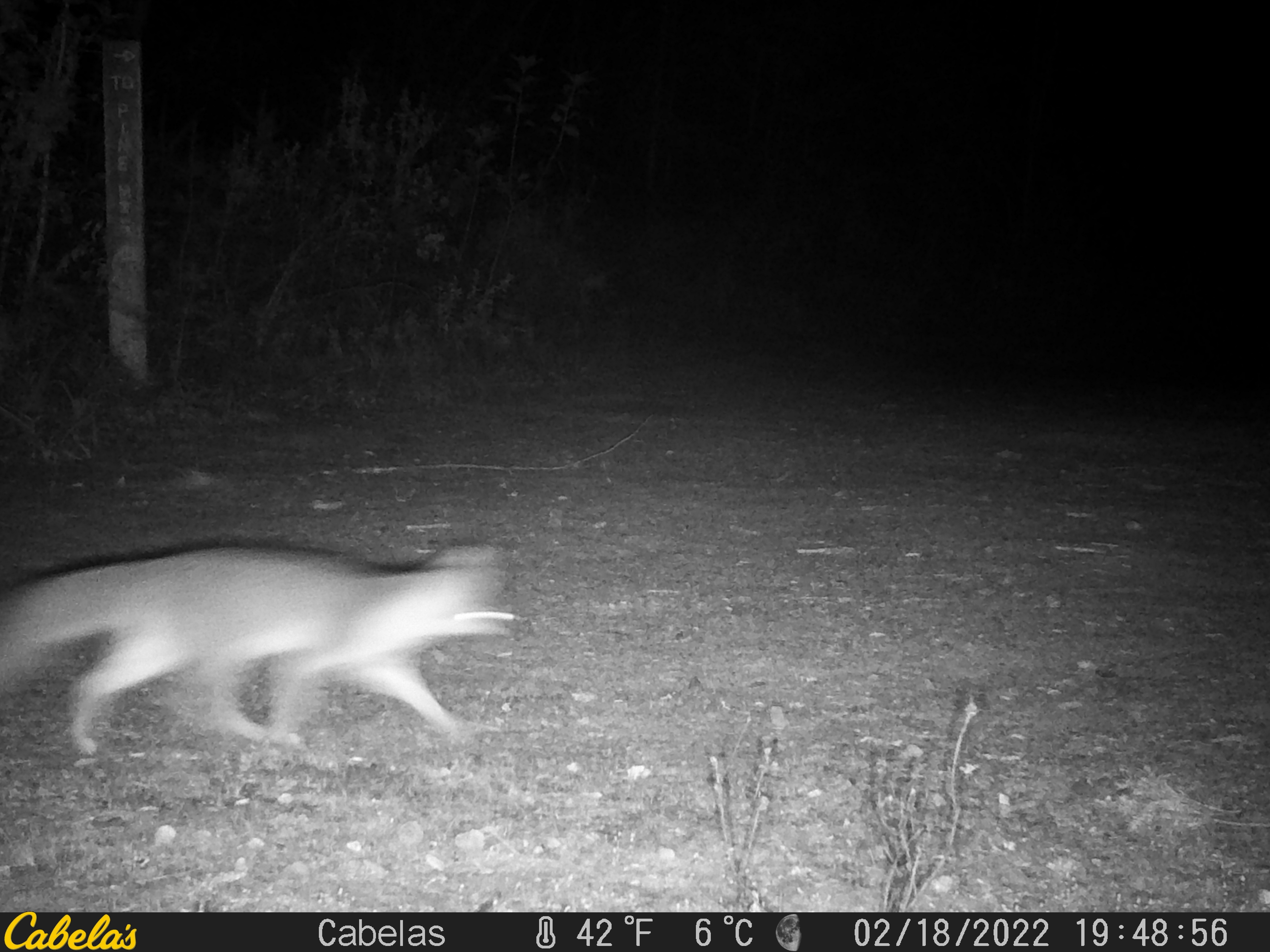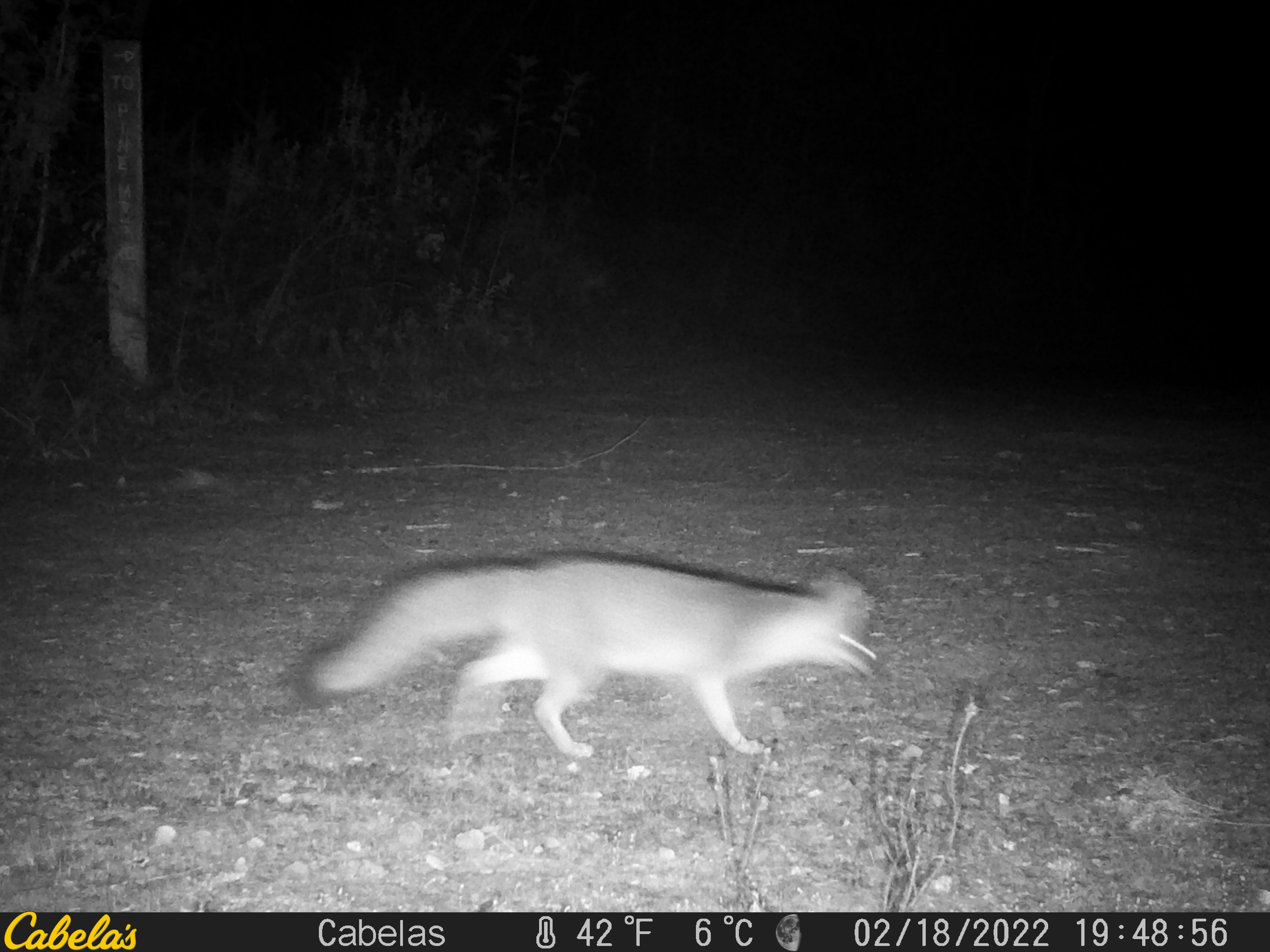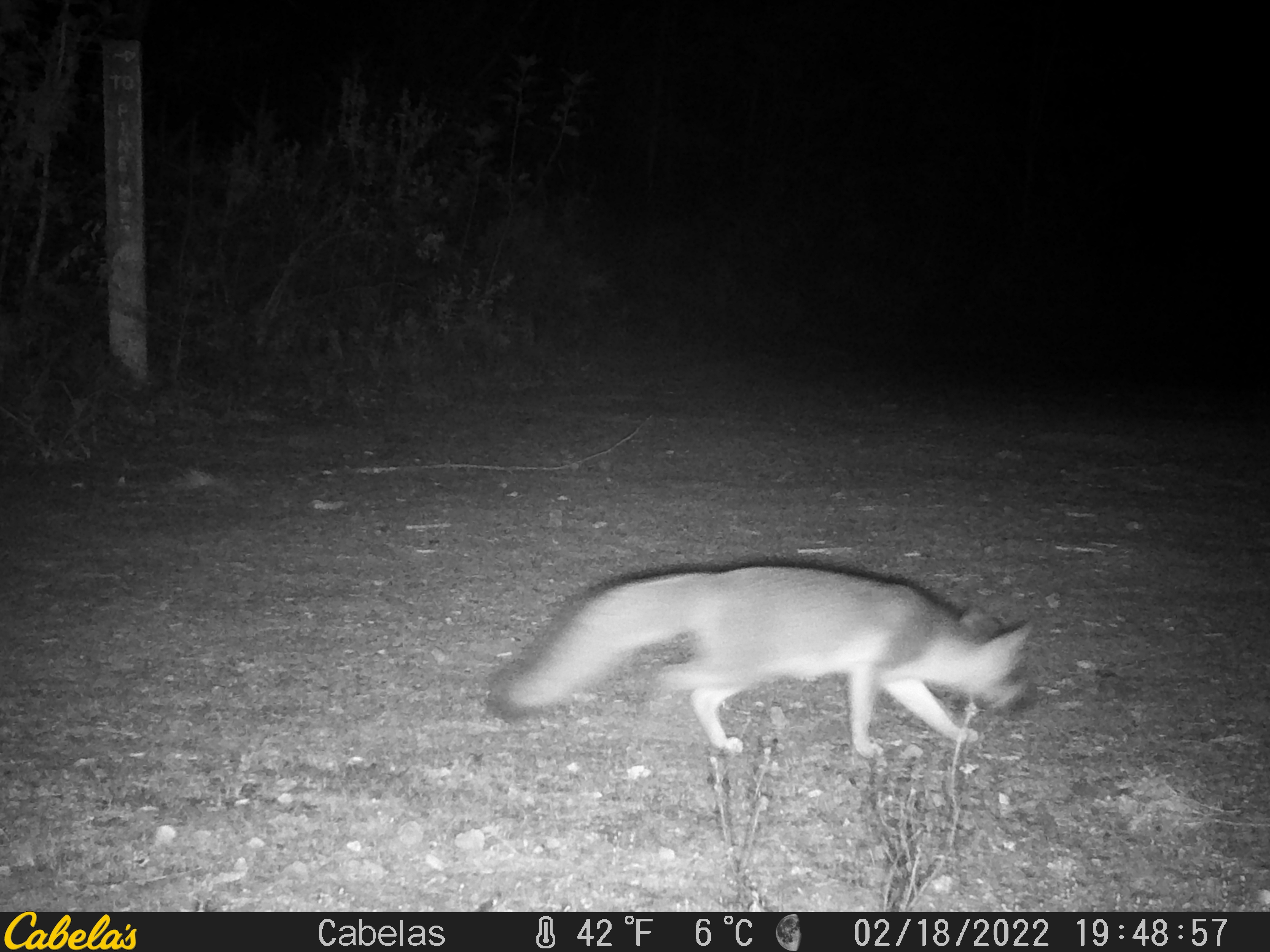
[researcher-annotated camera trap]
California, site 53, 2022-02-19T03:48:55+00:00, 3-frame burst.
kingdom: Animalia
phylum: Chordata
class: Mammalia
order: Carnivora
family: Canidae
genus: Urocyon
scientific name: Urocyon cinereoargenteus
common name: gray fox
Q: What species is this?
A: Gray fox (Urocyon cinereoargenteus).